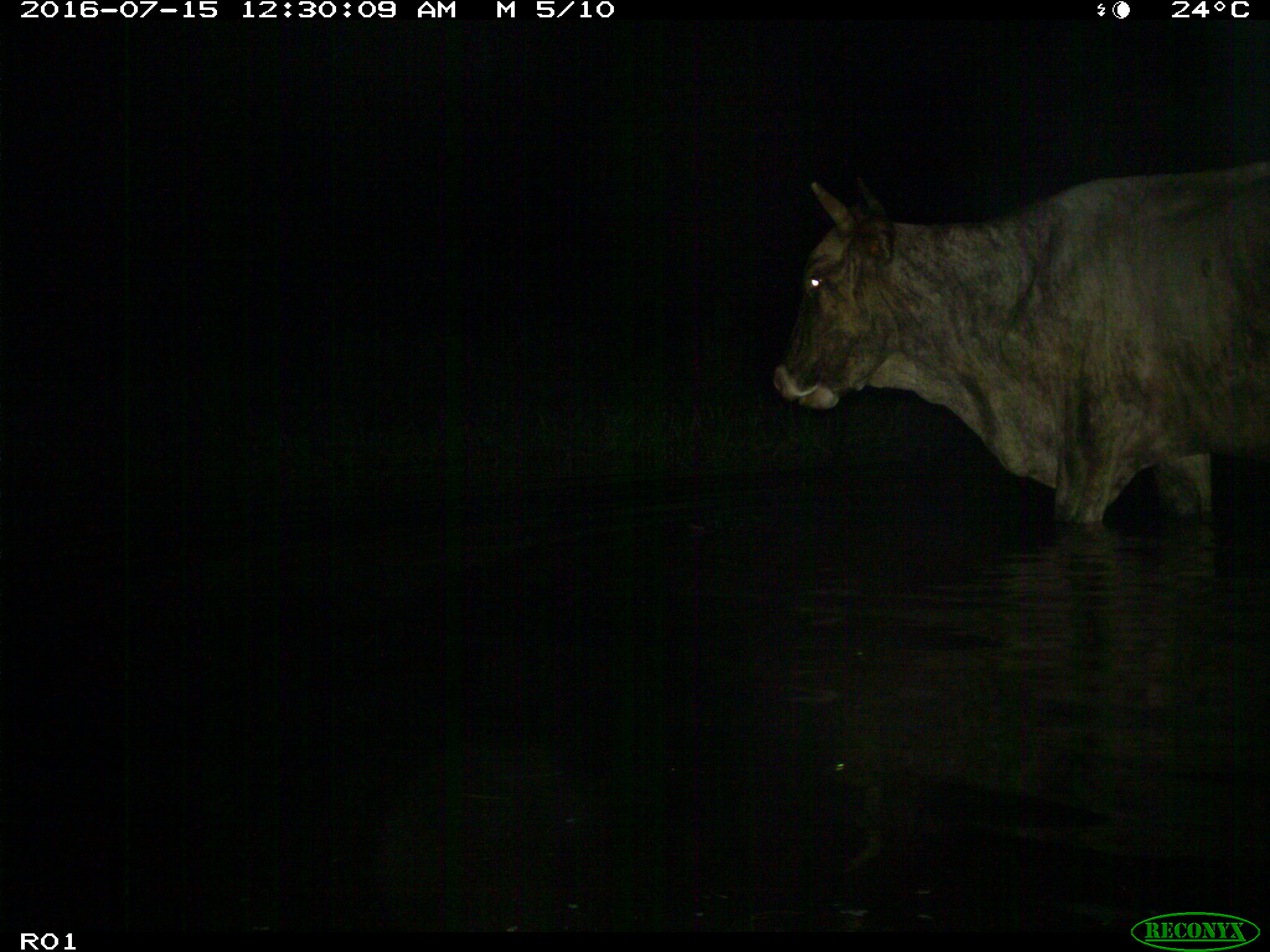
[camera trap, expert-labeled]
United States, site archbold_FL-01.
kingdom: Animalia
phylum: Chordata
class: Mammalia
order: Artiodactyla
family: Bovidae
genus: Bos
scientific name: Bos taurus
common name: domestic cow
Bos taurus (domestic cow).